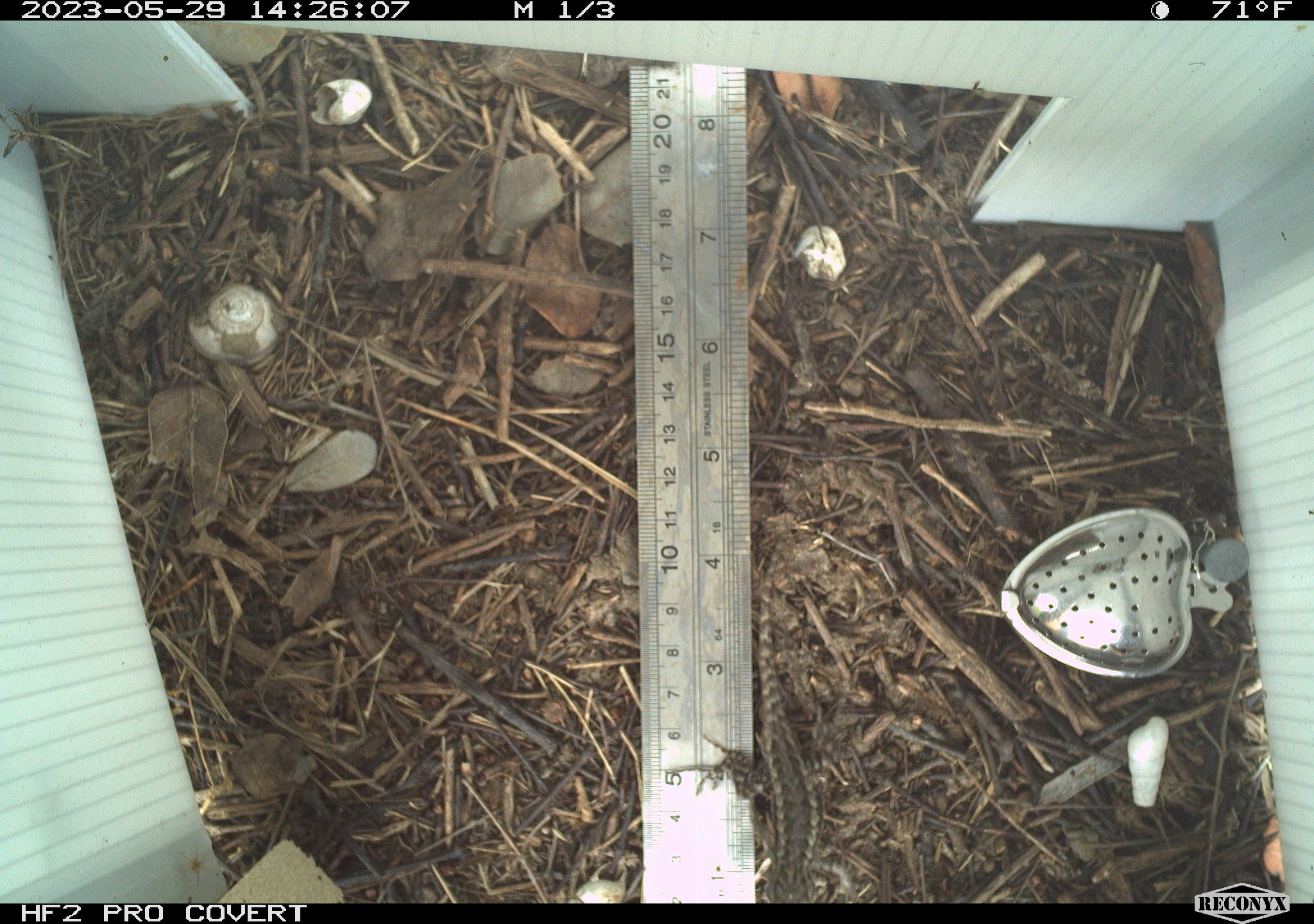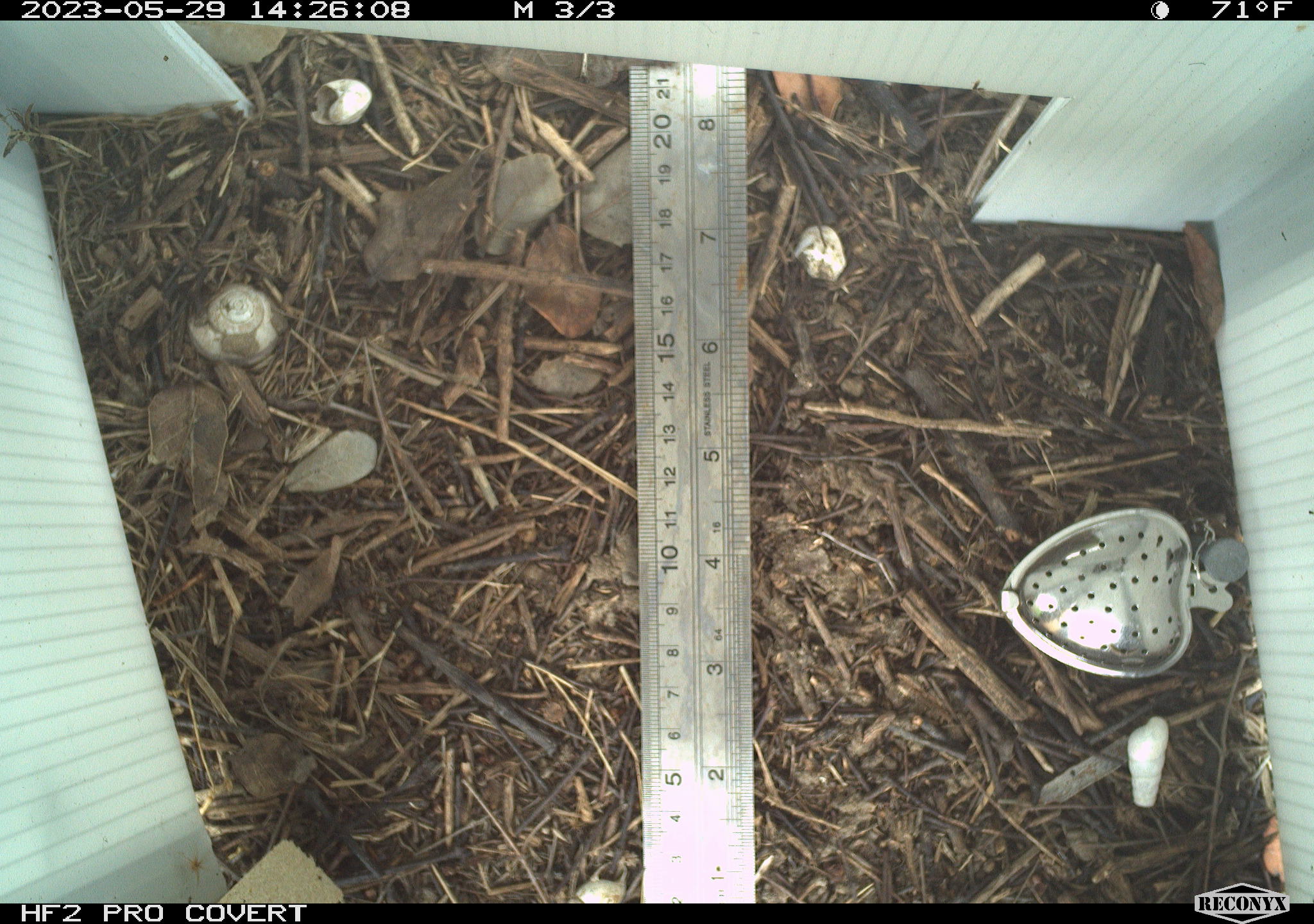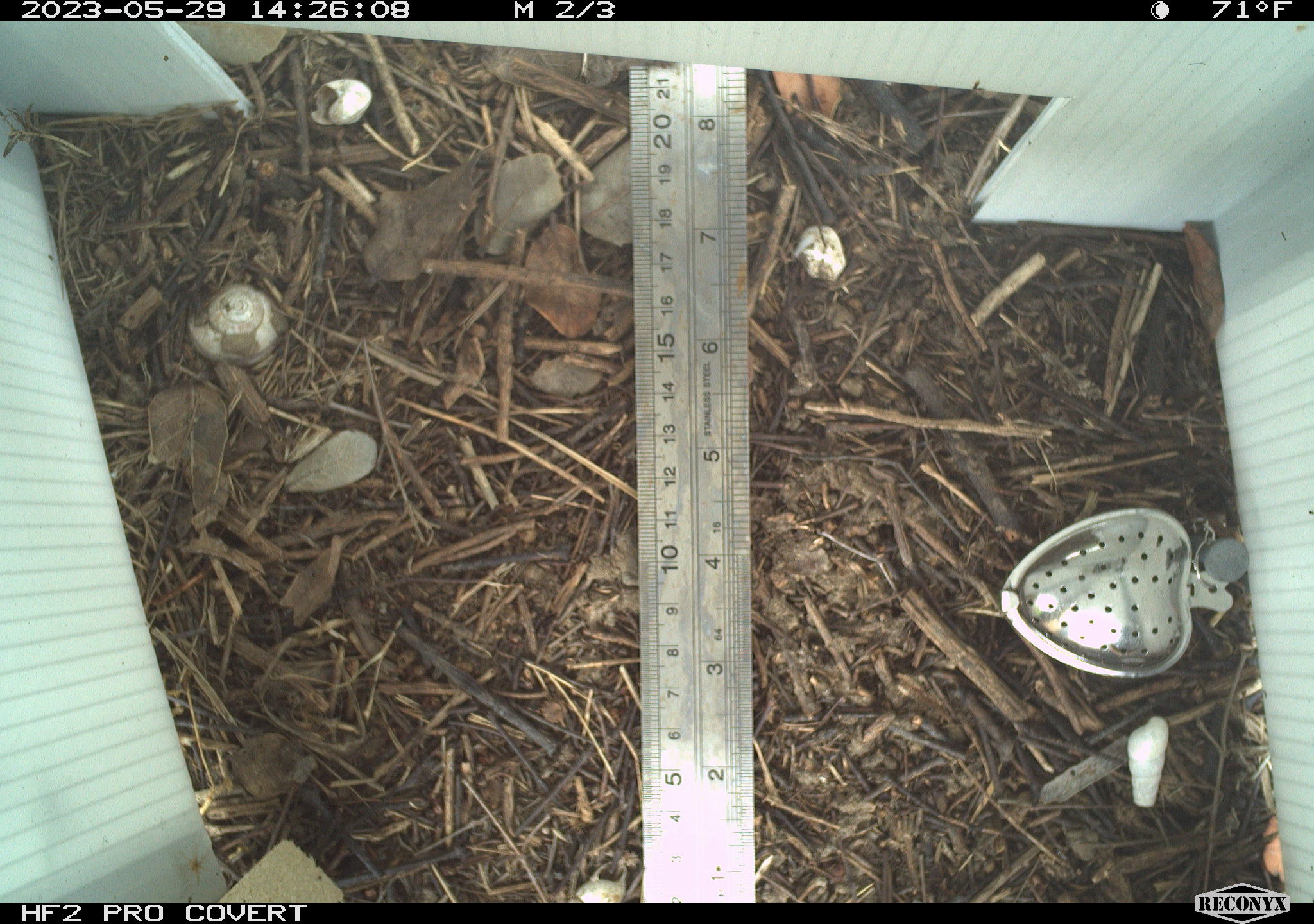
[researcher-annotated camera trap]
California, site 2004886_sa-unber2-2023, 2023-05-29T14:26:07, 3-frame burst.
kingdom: Animalia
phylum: Chordata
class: Reptilia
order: Squamata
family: Phrynosomatidae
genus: Sceloporus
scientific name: Sceloporus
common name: spiny lizards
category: sceloporus species